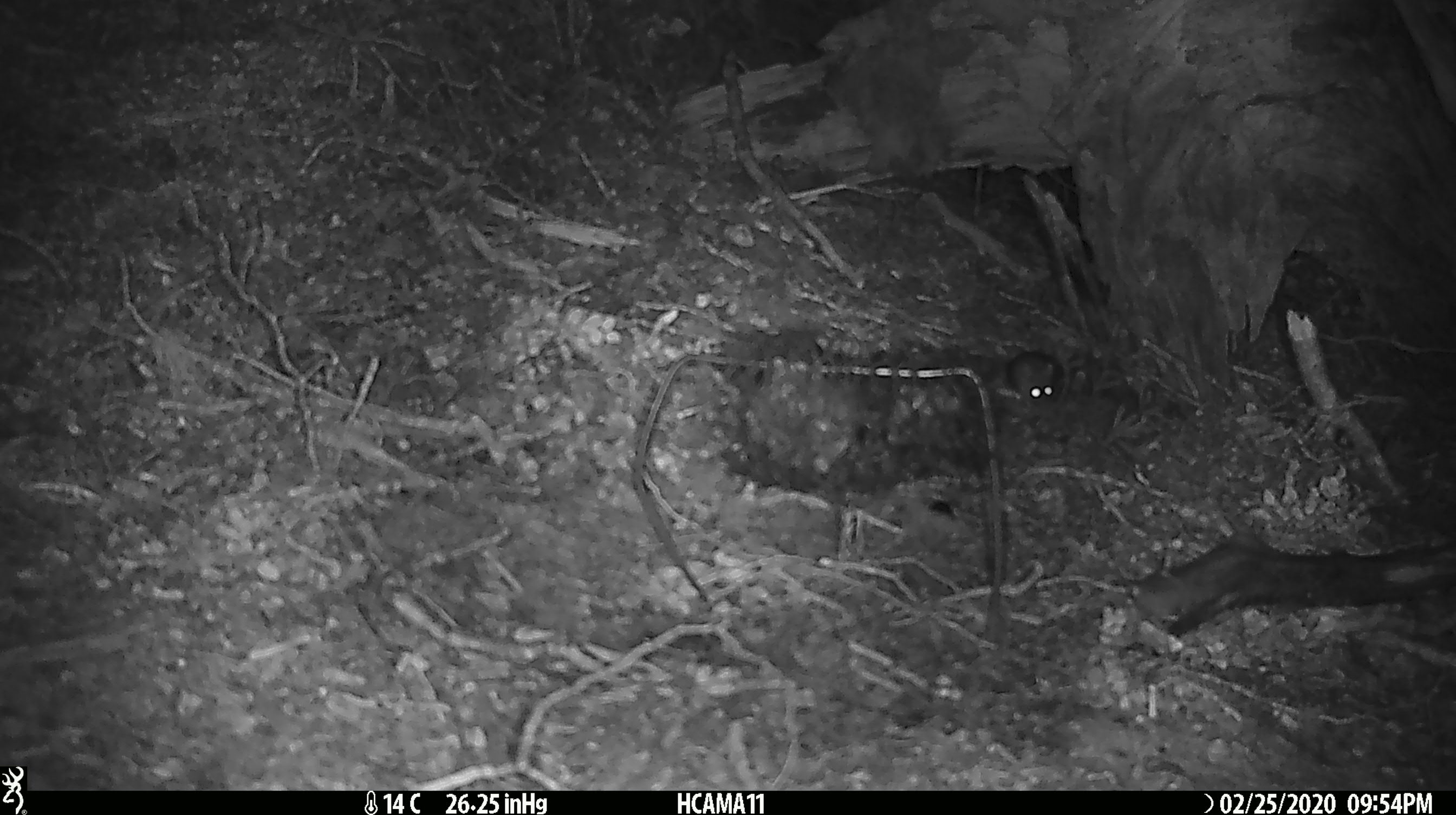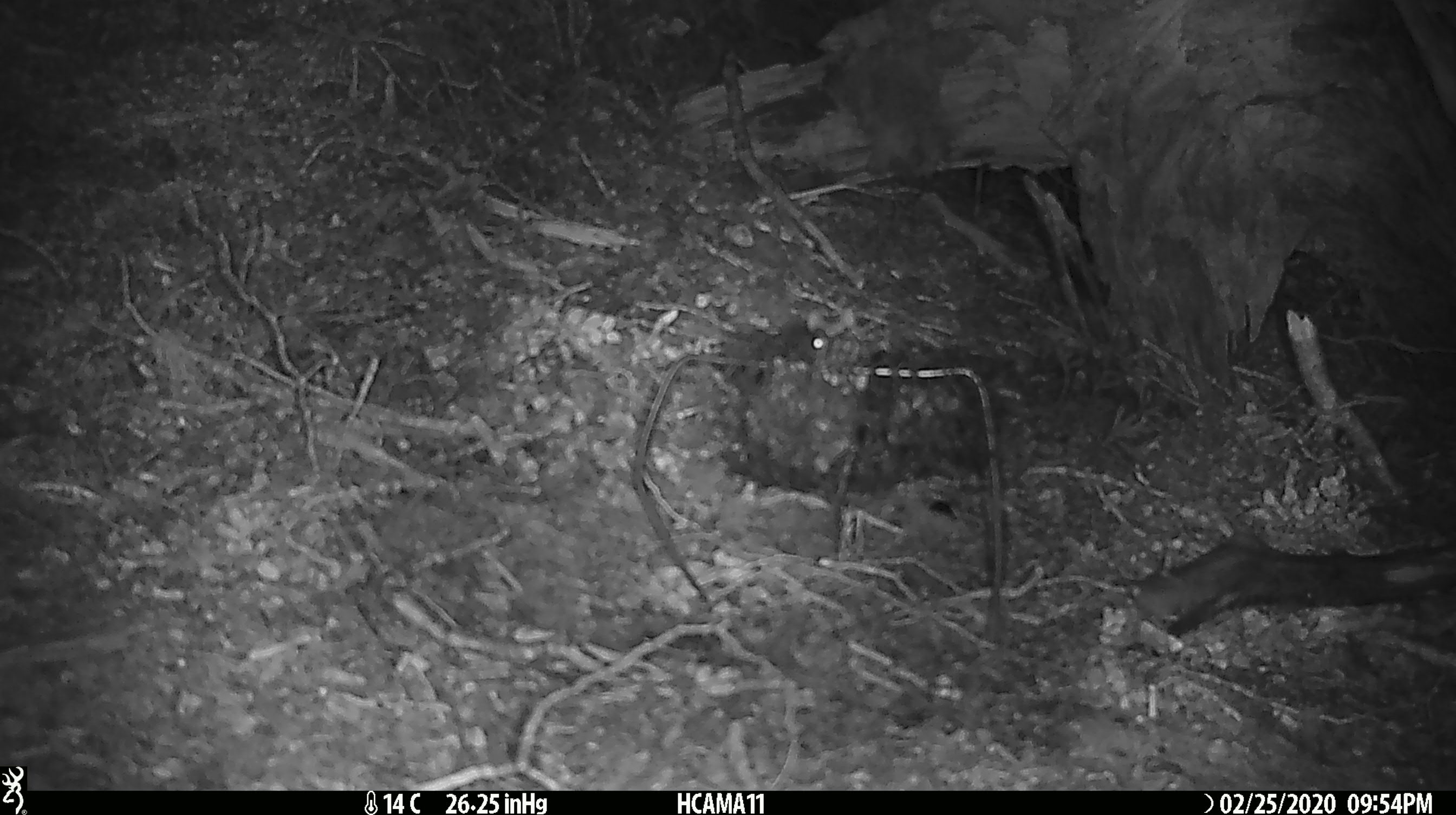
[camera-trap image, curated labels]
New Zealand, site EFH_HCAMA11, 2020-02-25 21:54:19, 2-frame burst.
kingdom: Animalia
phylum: Chordata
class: Mammalia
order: Rodentia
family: Muridae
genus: Mus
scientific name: Mus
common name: mouse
Mouse (Mus).